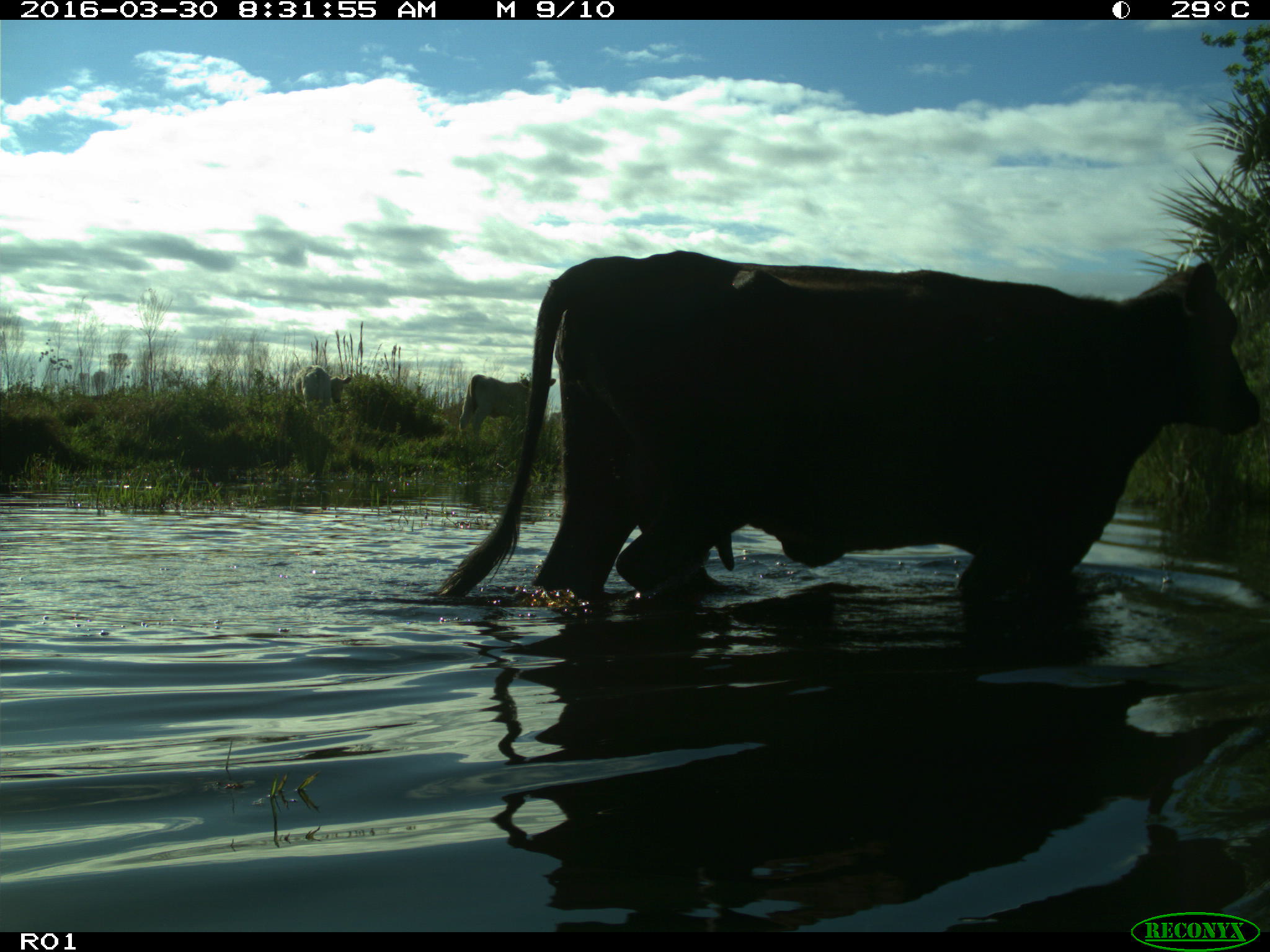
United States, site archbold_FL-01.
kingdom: Animalia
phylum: Chordata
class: Mammalia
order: Artiodactyla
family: Bovidae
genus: Bos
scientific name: Bos taurus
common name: domestic cow